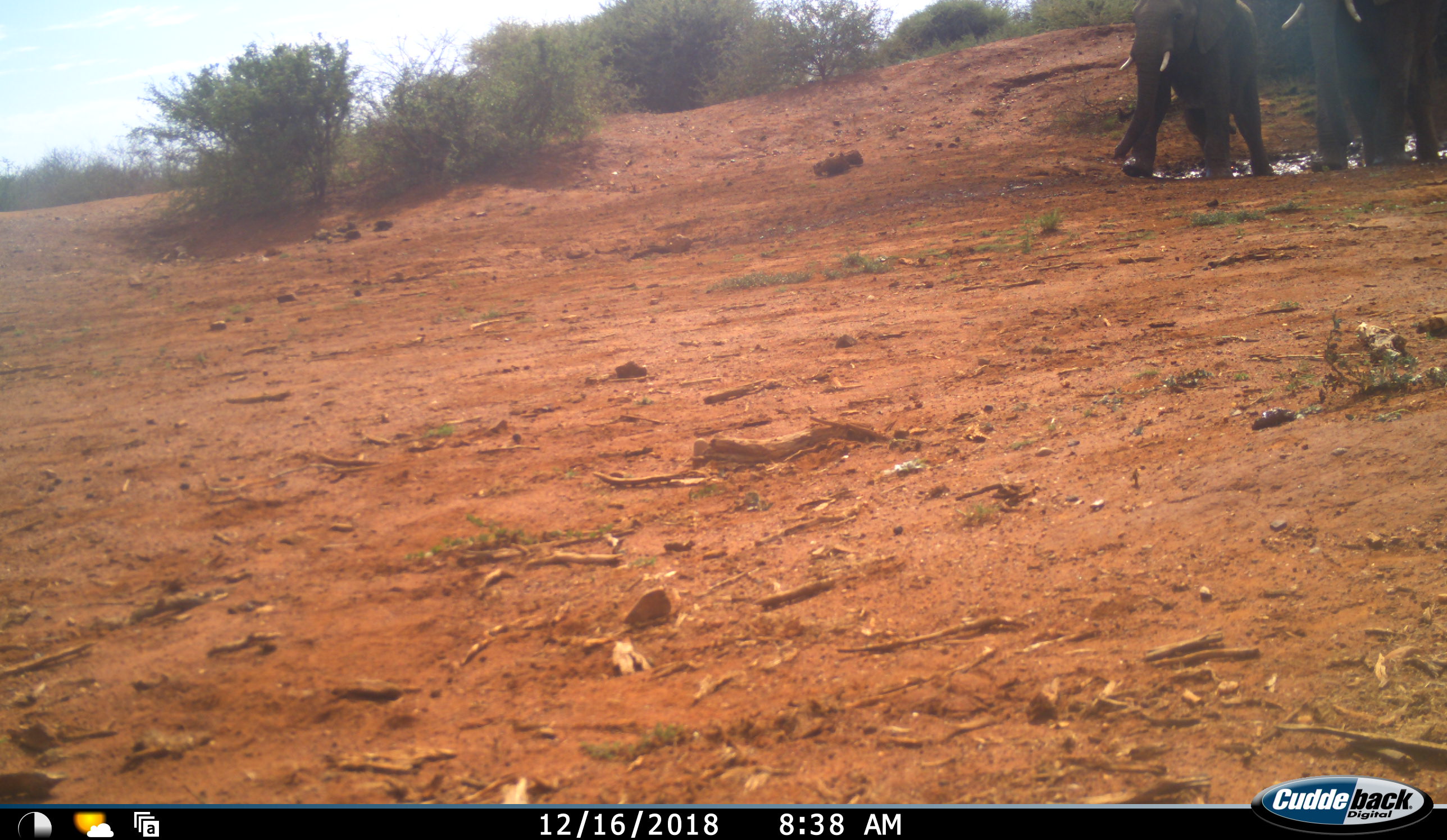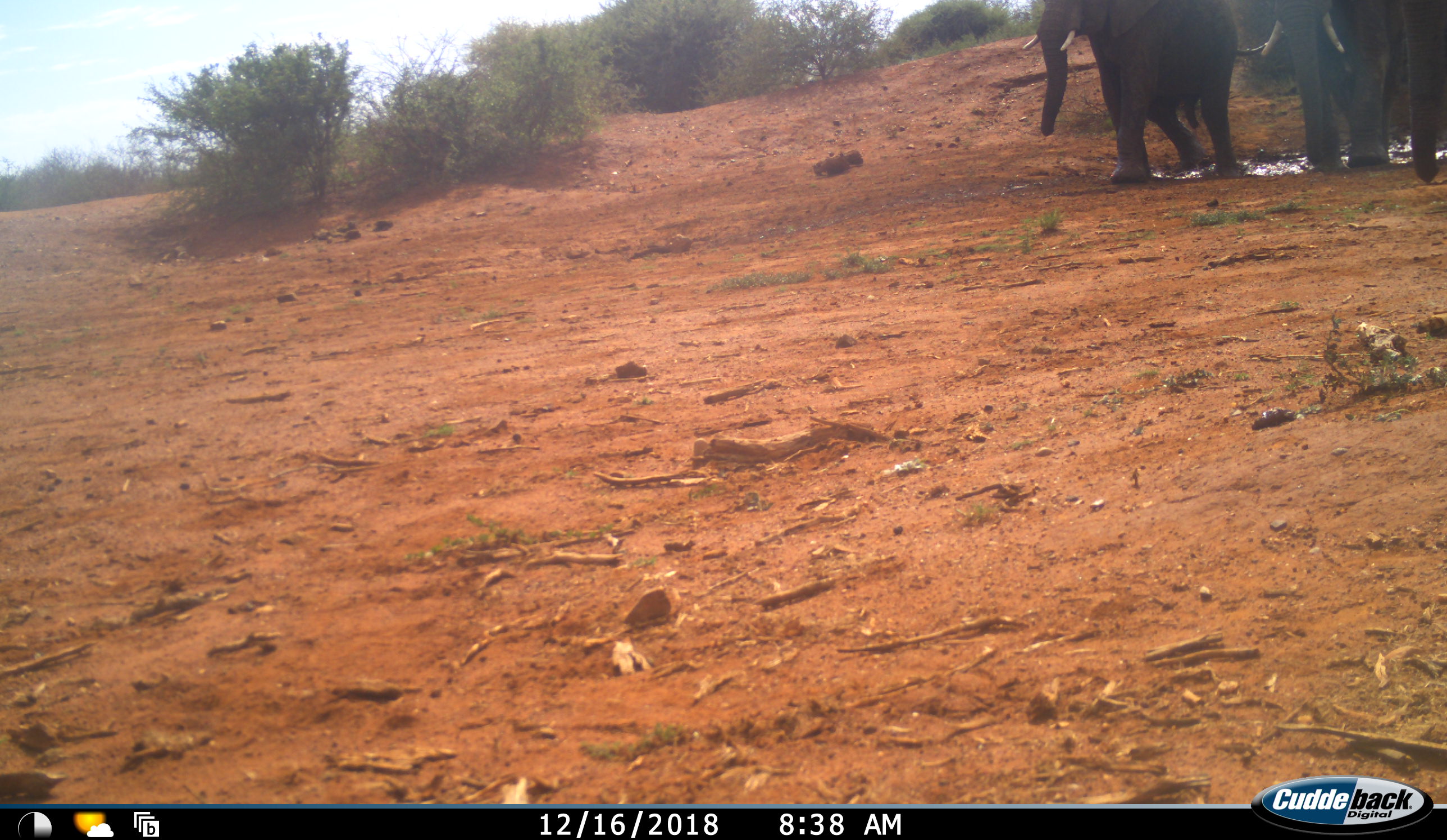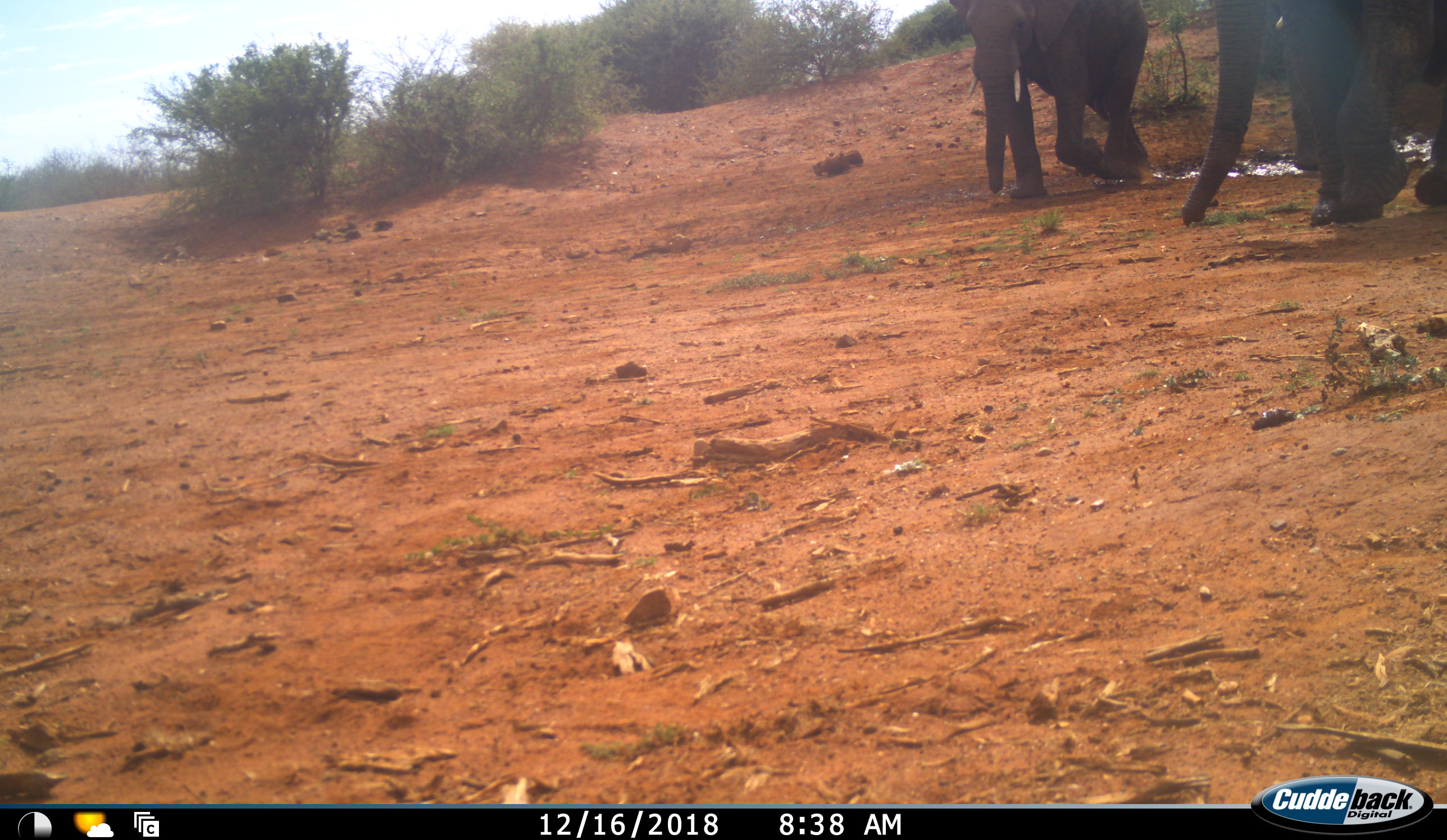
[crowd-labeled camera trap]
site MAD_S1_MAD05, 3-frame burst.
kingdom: Animalia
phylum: Chordata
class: Mammalia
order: Proboscidea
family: Elephantidae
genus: Loxodonta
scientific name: Loxodonta africana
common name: african bush elephant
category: elephant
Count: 3.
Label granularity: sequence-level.